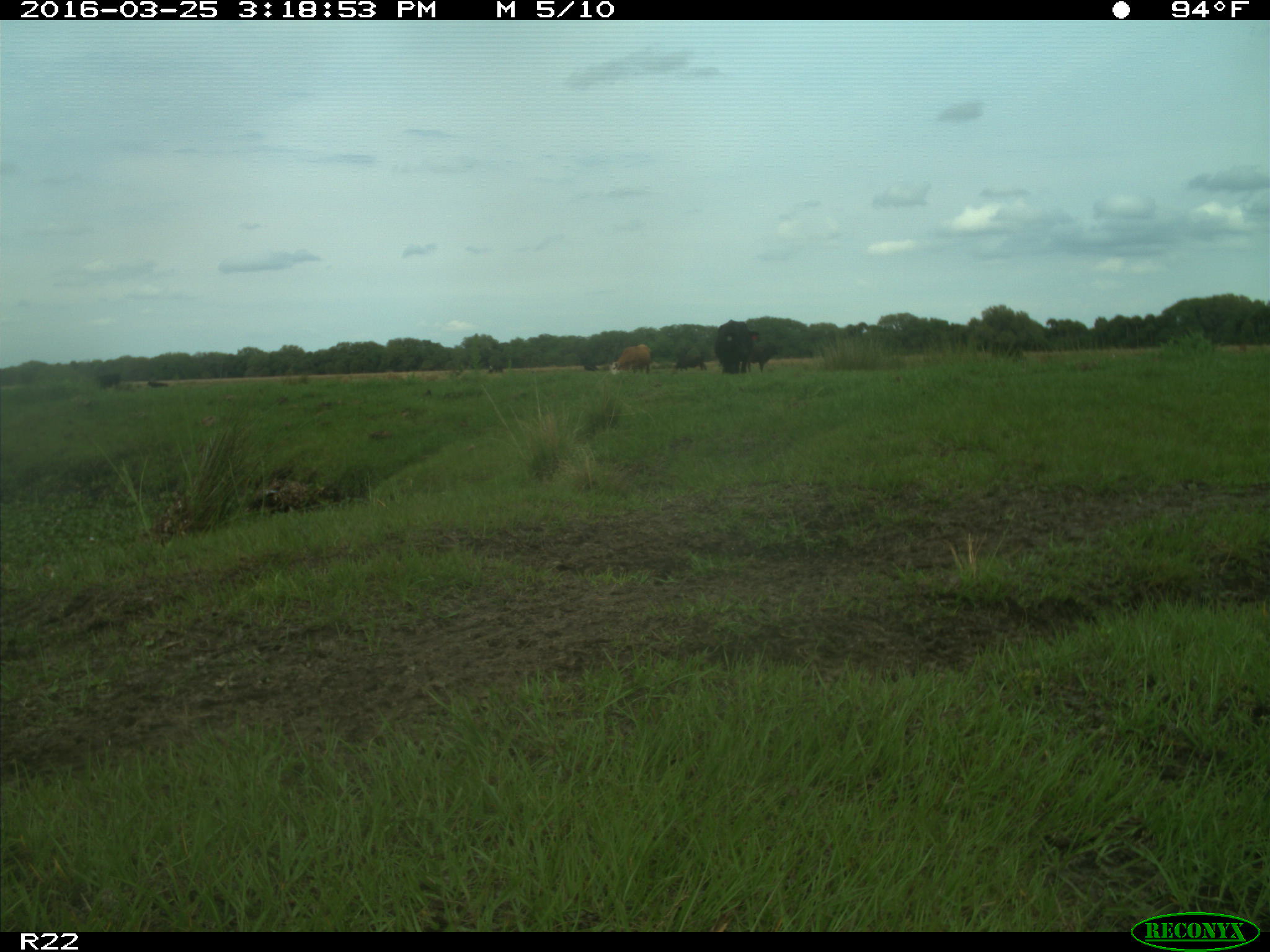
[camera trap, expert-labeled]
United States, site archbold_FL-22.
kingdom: Animalia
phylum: Chordata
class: Mammalia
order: Artiodactyla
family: Bovidae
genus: Bos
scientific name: Bos taurus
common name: domestic cow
Bos taurus (domestic cow).